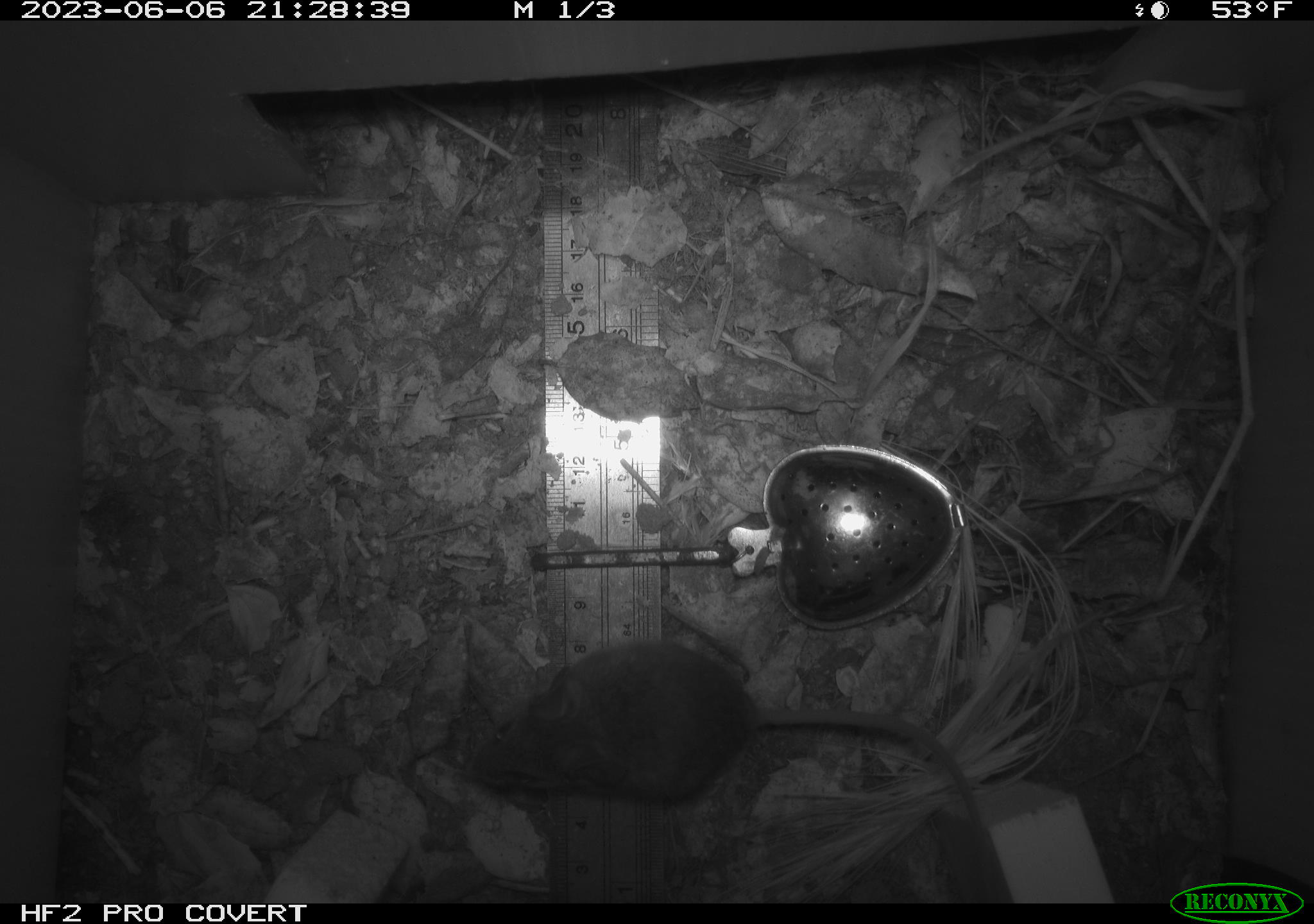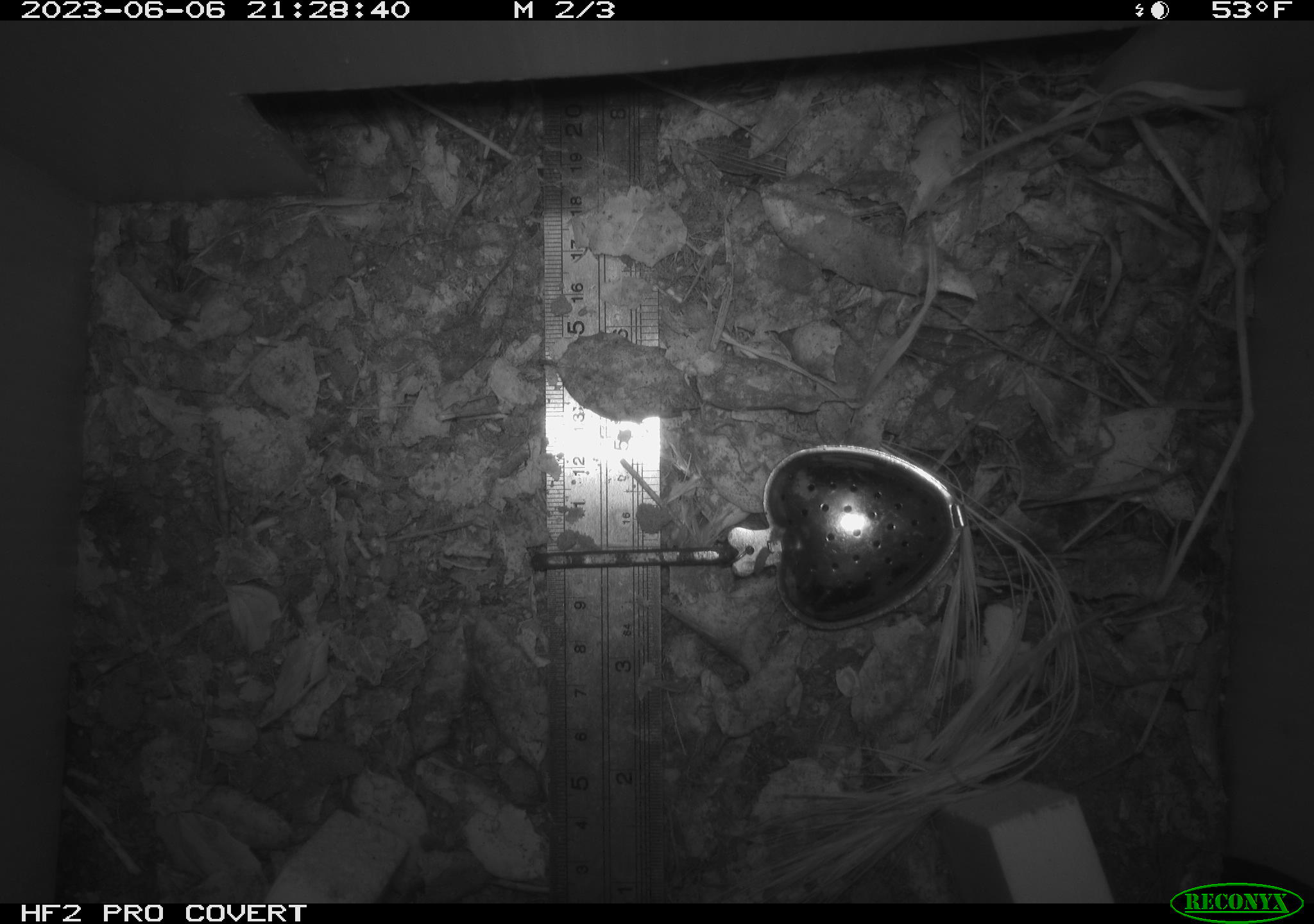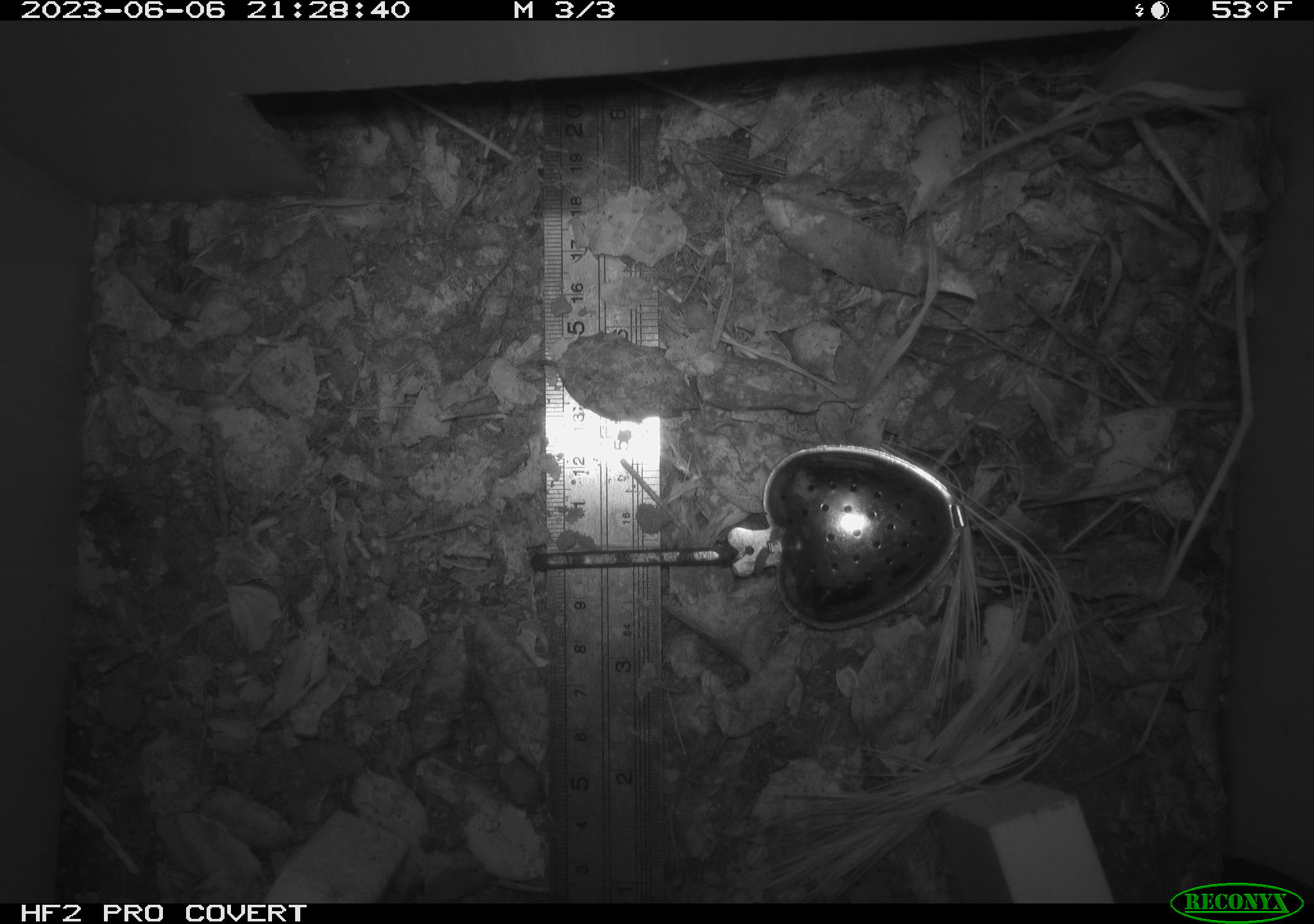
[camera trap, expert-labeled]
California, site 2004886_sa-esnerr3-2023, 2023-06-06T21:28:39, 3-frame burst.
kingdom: Animalia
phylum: Chordata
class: Mammalia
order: Rodentia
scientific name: Rodentia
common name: mouse species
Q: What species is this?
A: Mouse species (Rodentia).